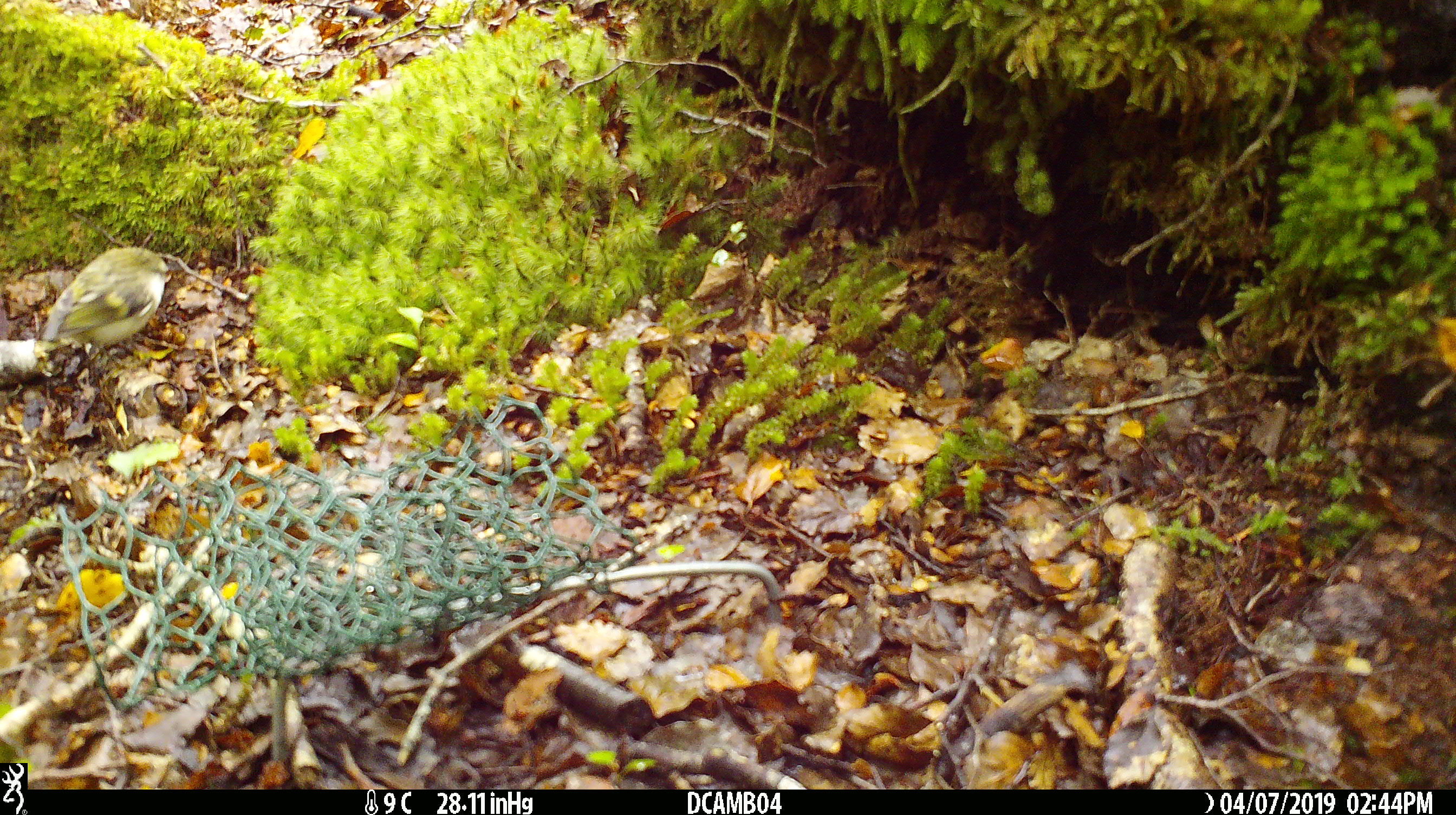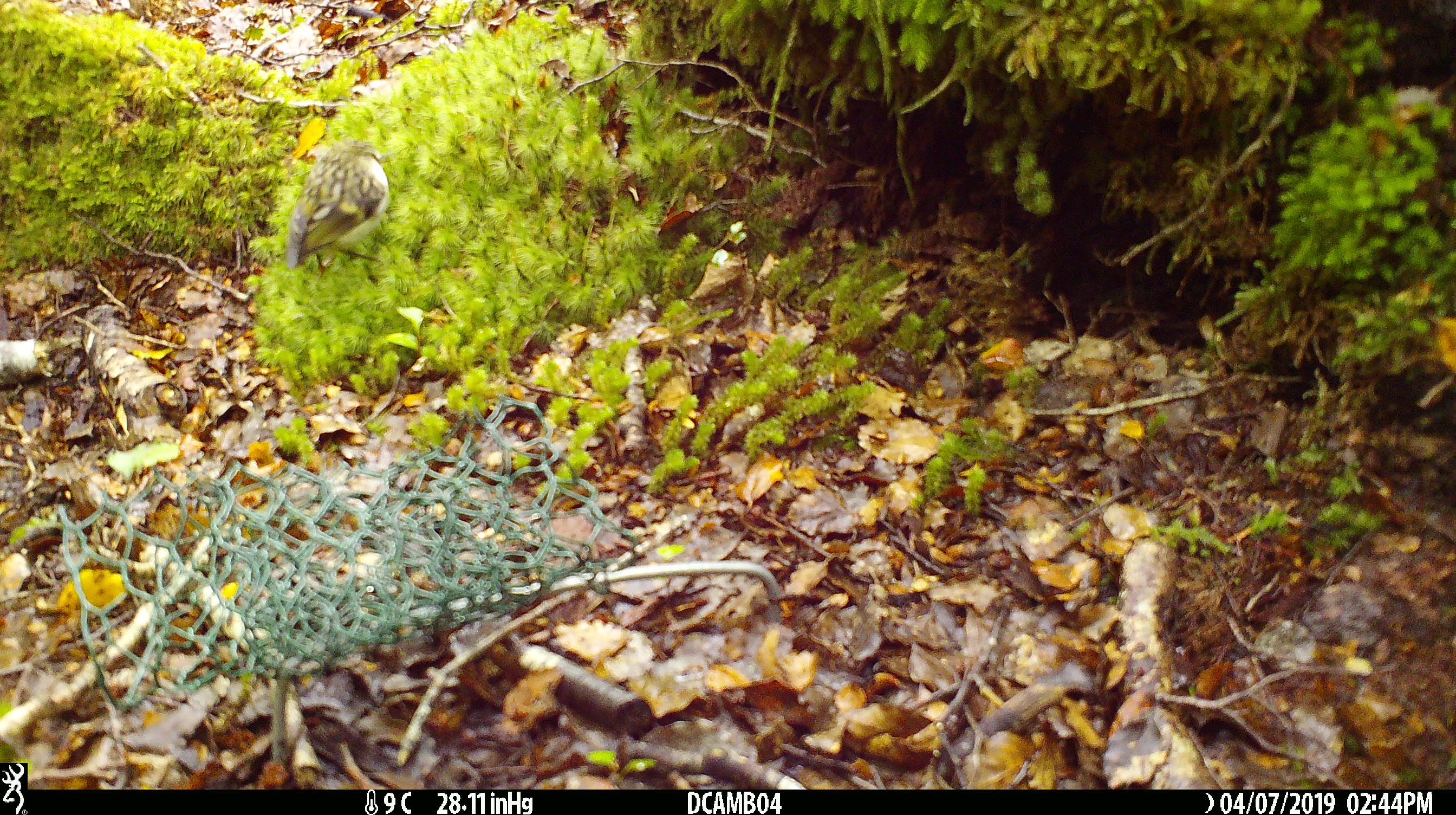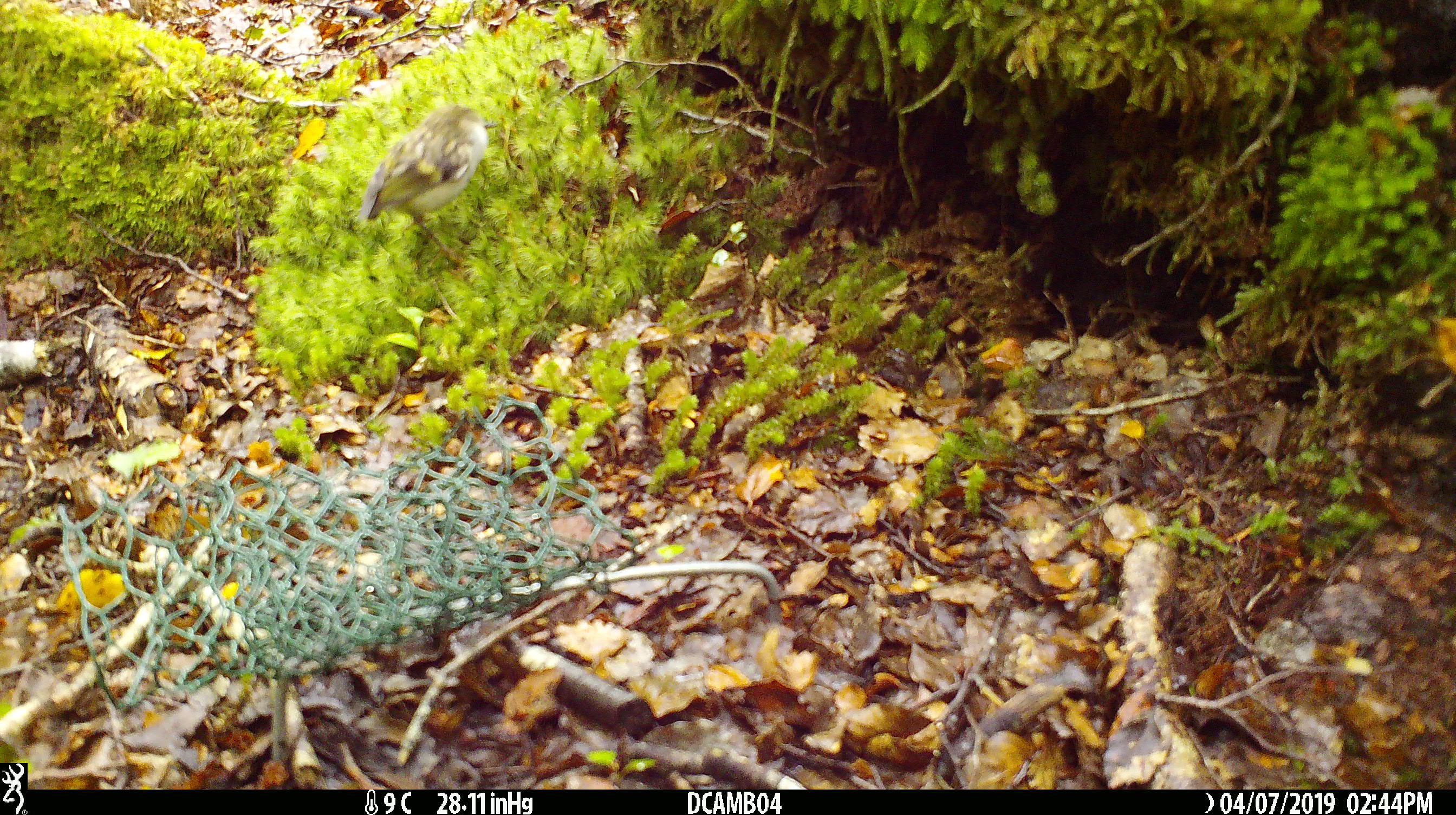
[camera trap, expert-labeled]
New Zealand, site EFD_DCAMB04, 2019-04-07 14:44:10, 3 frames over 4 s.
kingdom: Animalia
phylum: Chordata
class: Aves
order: Passeriformes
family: Acanthisittidae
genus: Acanthisitta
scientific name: Acanthisitta chloris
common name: rifleman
Rifleman (Acanthisitta chloris).